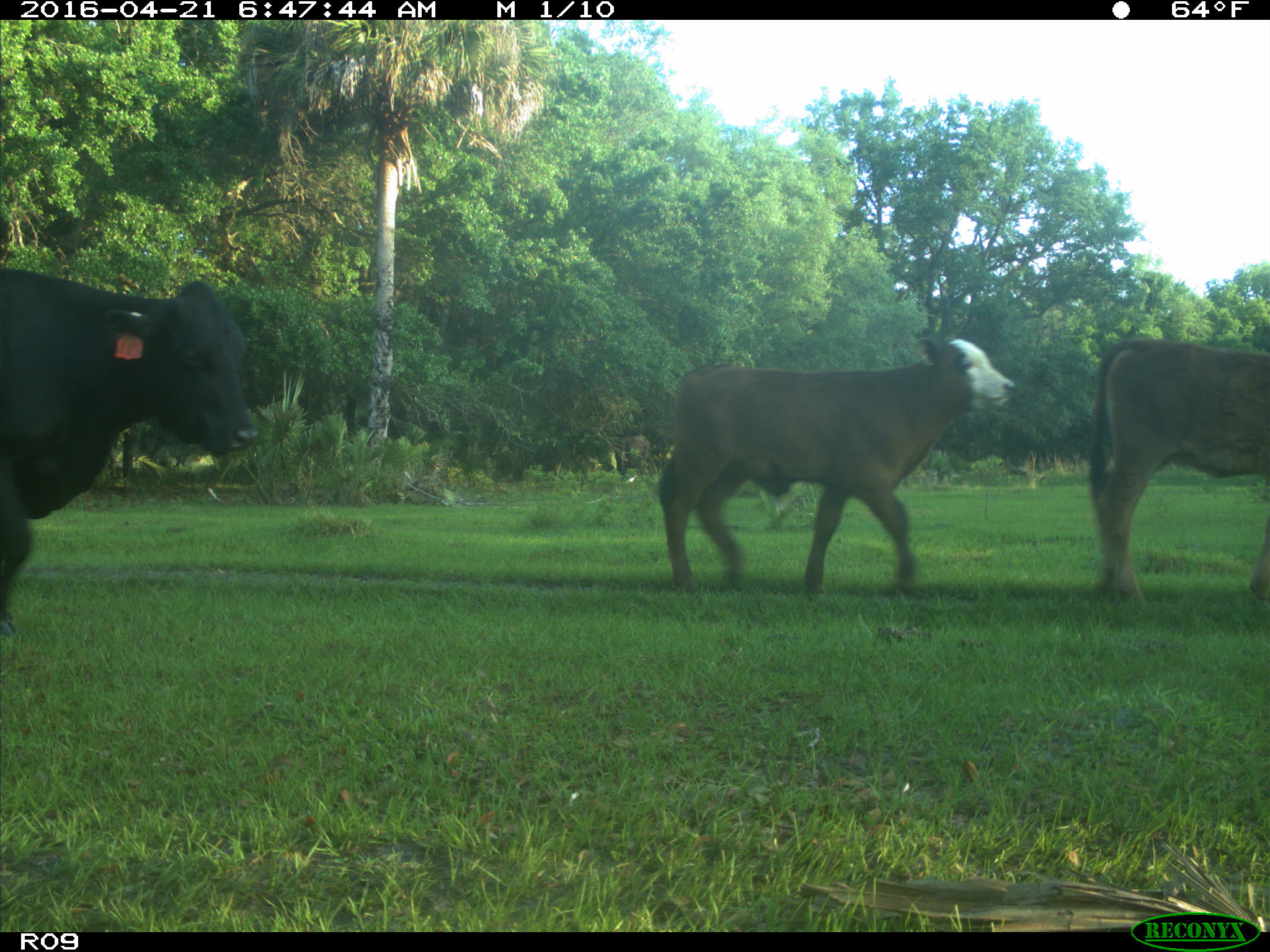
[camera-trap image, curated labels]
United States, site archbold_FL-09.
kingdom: Animalia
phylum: Chordata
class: Mammalia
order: Artiodactyla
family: Bovidae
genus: Bos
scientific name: Bos taurus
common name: domestic cow